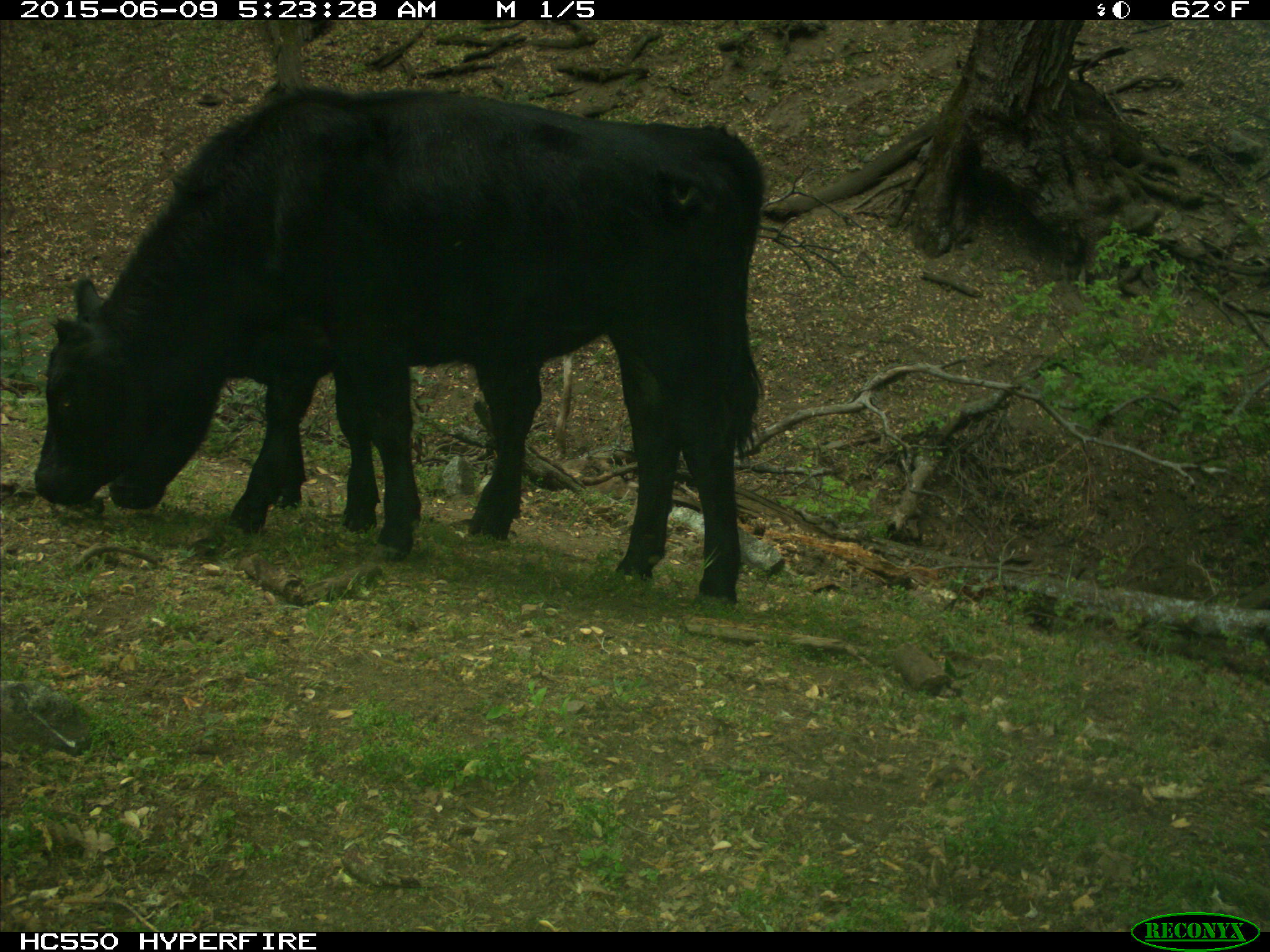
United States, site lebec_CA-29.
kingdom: Animalia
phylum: Chordata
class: Mammalia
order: Artiodactyla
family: Bovidae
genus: Bos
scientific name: Bos taurus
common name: domestic cow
Bos taurus (domestic cow).